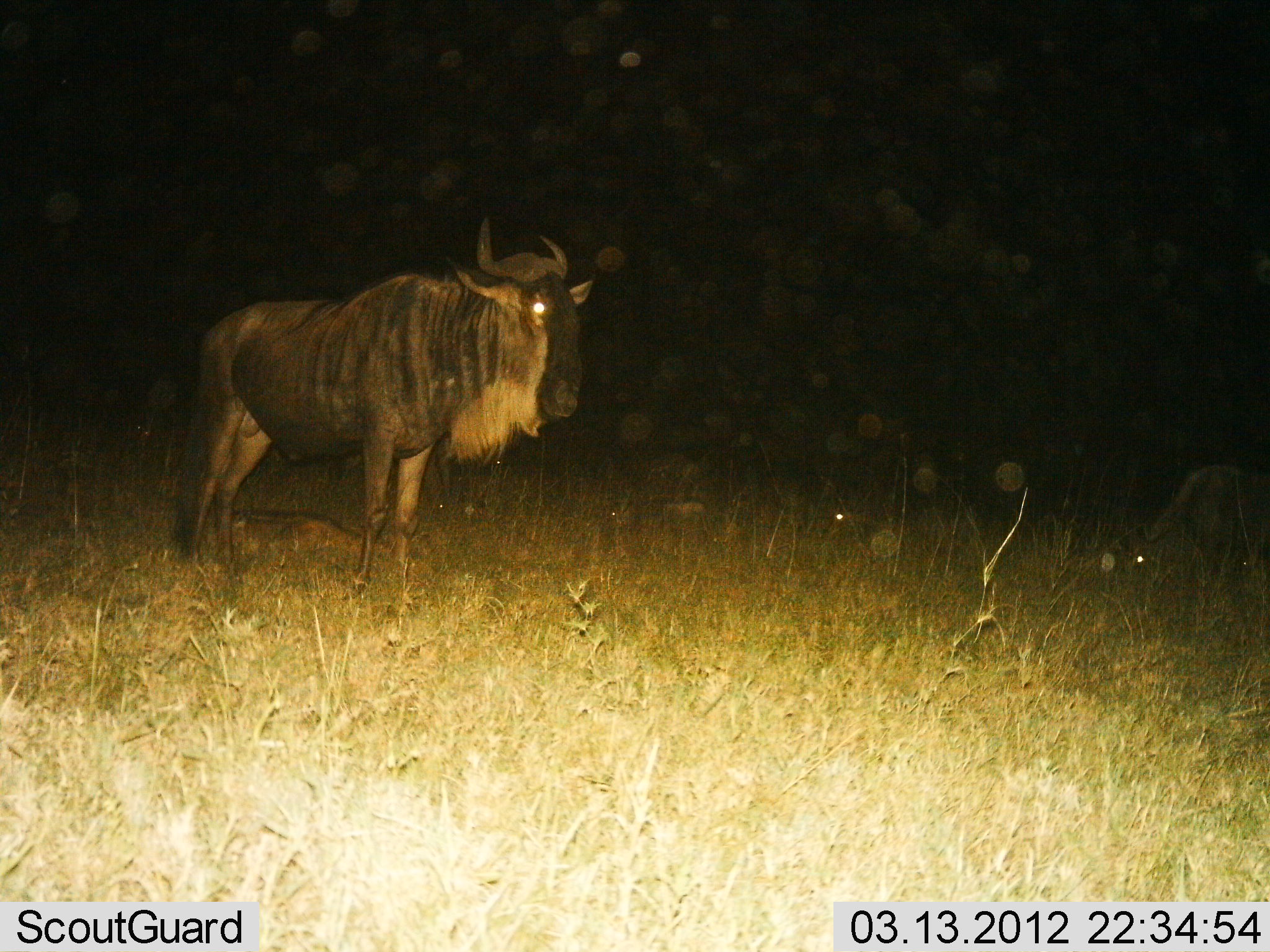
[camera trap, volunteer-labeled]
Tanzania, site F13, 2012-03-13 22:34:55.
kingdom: Animalia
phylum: Chordata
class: Mammalia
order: Artiodactyla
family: Bovidae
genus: Connochaetes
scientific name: Connochaetes taurinus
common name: blue wildebeest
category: wildebeest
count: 1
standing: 100%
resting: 9%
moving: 5%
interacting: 0%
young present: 0%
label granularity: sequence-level